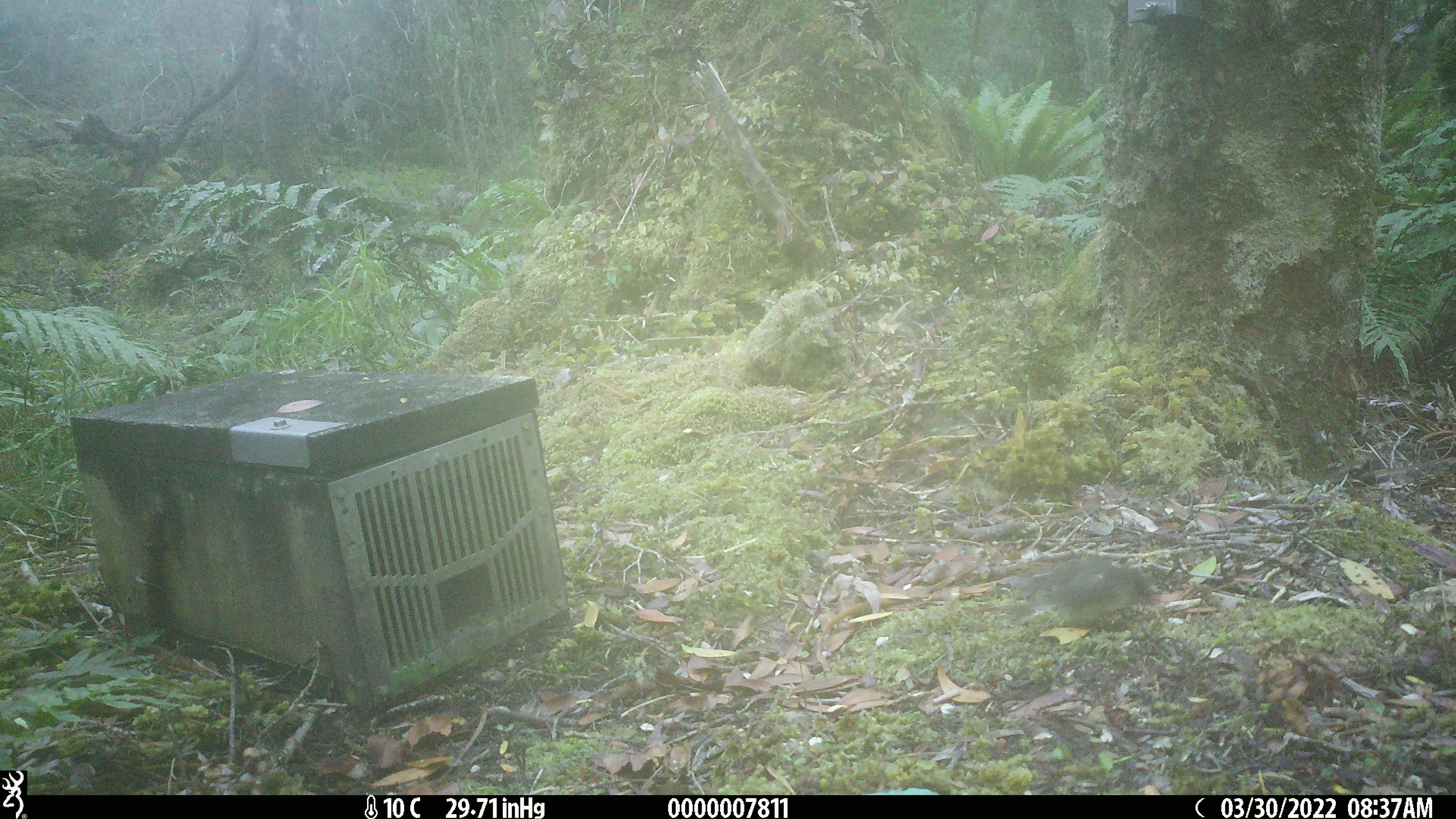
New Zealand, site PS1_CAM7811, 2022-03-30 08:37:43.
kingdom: Animalia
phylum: Chordata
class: Aves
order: Passeriformes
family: Petroicidae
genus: Petroica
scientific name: Petroica macrocephala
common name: tomtit